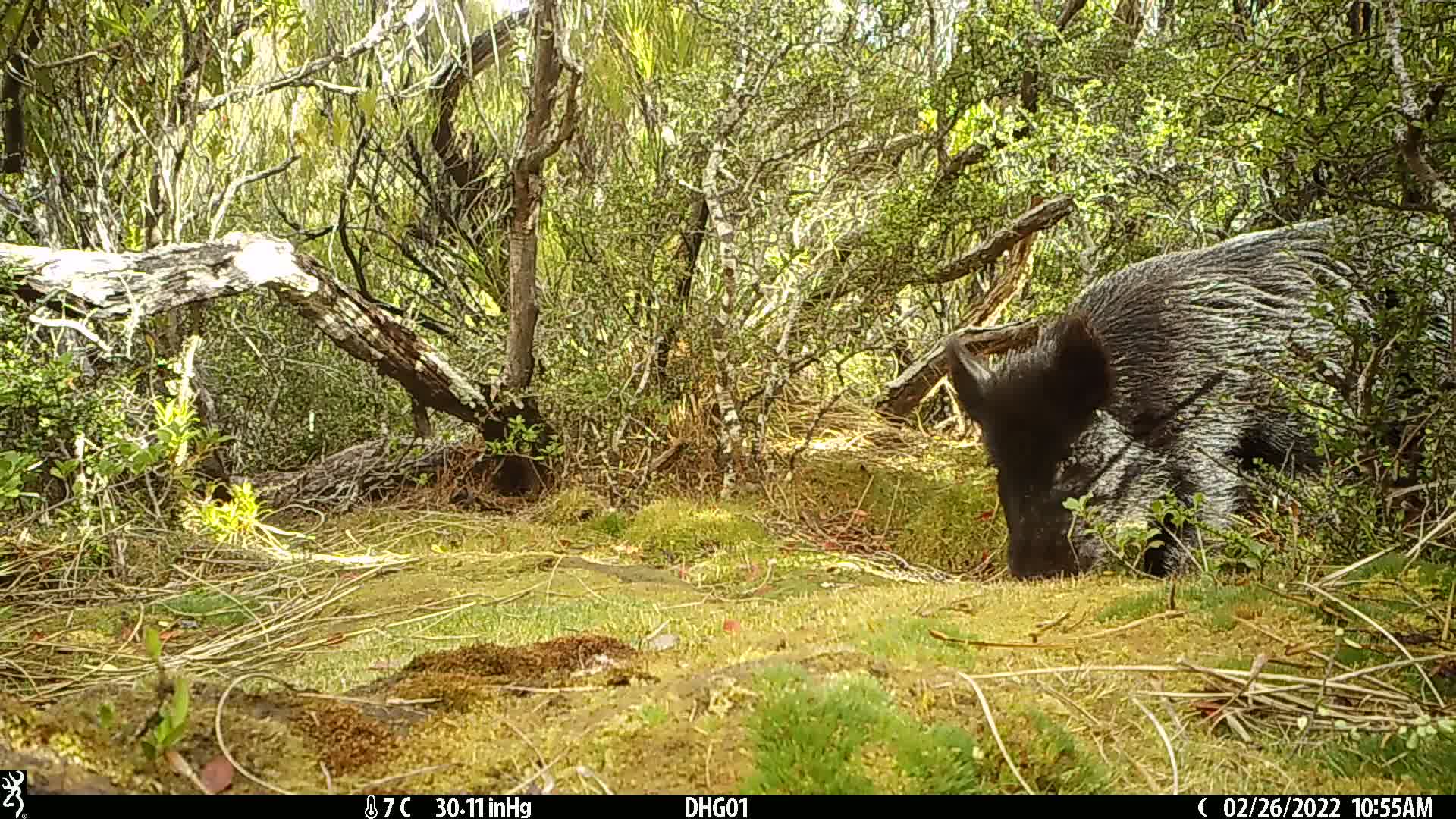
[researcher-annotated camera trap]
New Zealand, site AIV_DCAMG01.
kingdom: Animalia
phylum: Chordata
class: Mammalia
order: Artiodactyla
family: Suidae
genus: Sus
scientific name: Sus scrofa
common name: pig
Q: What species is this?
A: Pig (Sus scrofa).